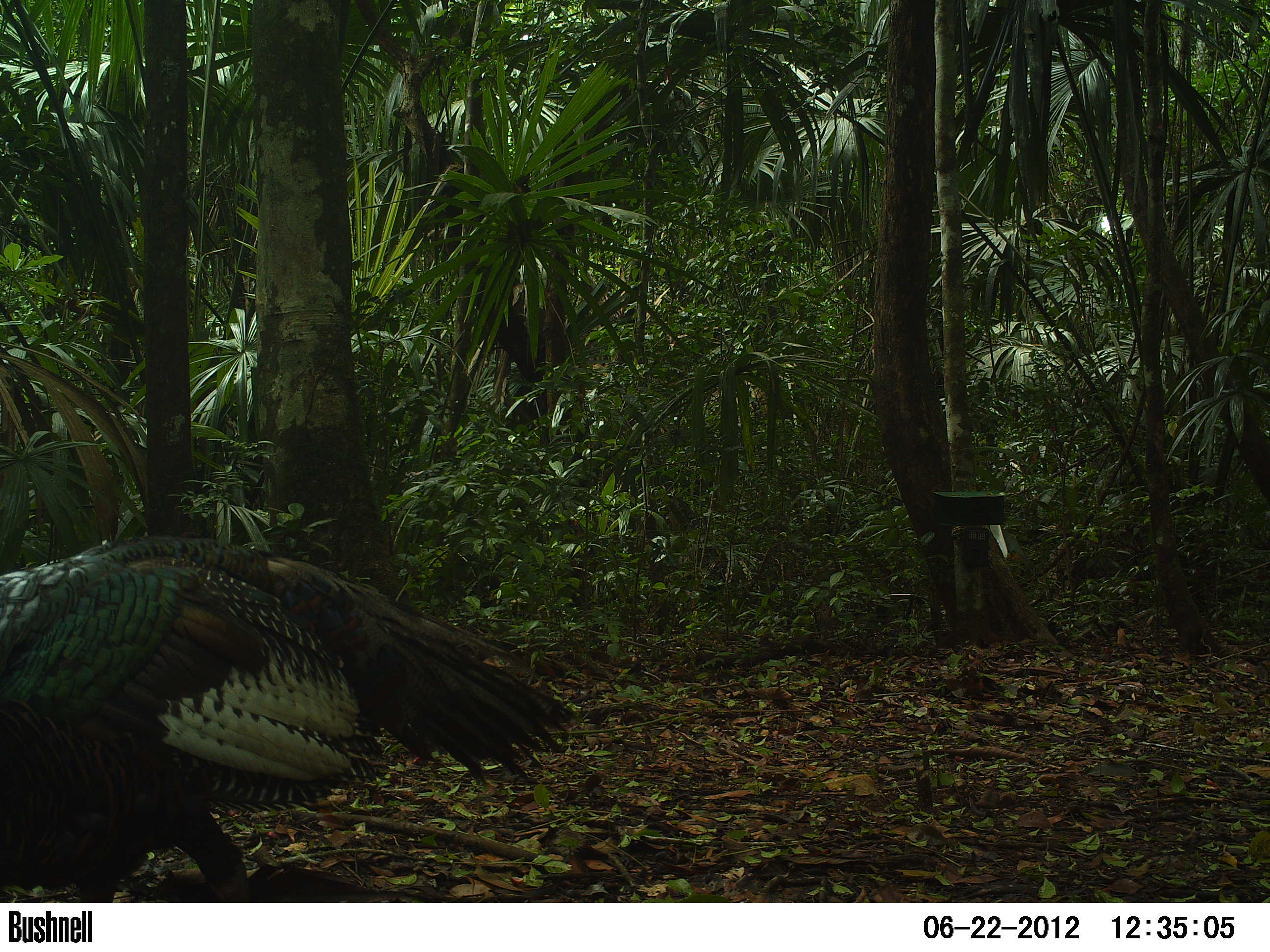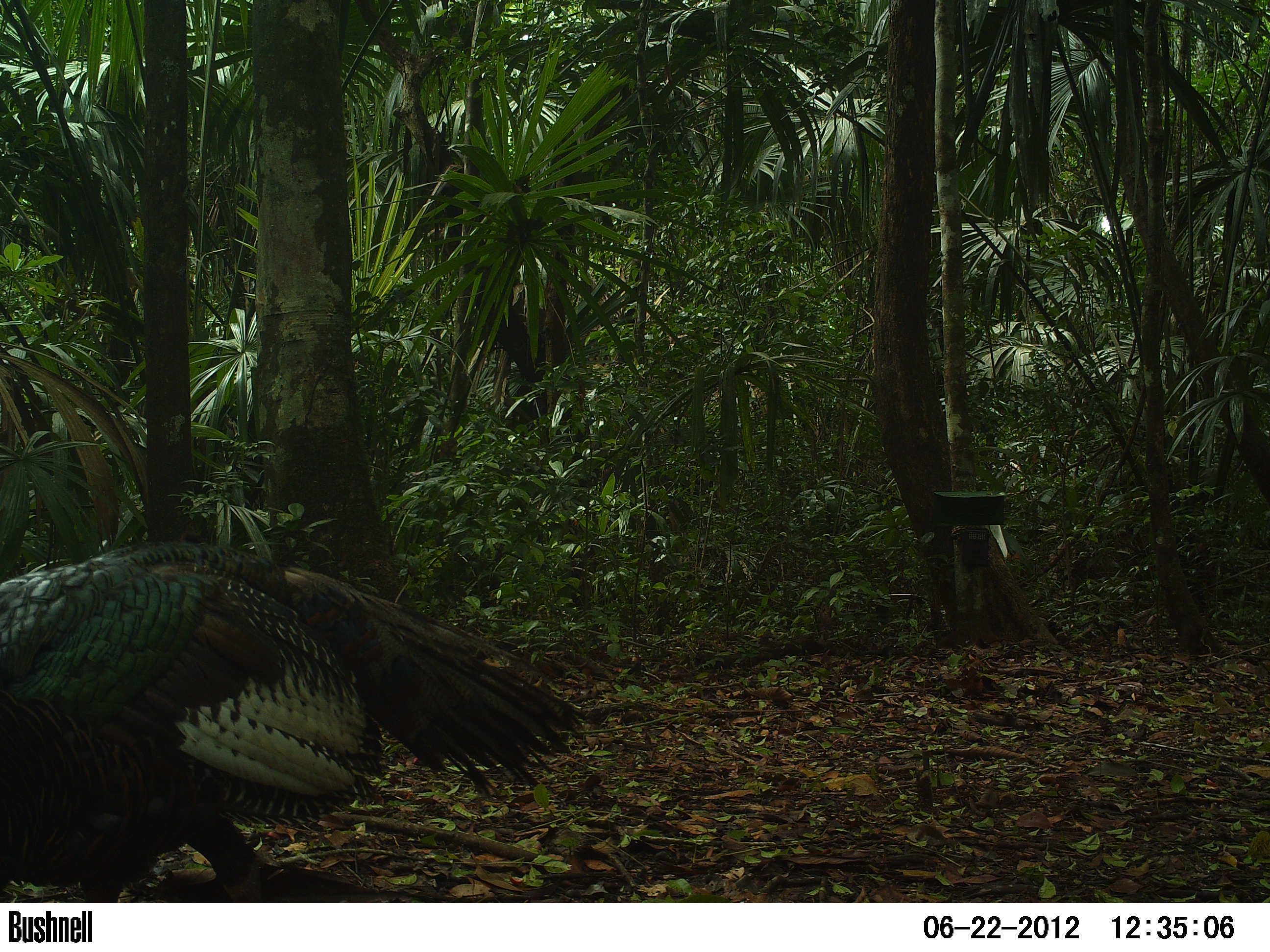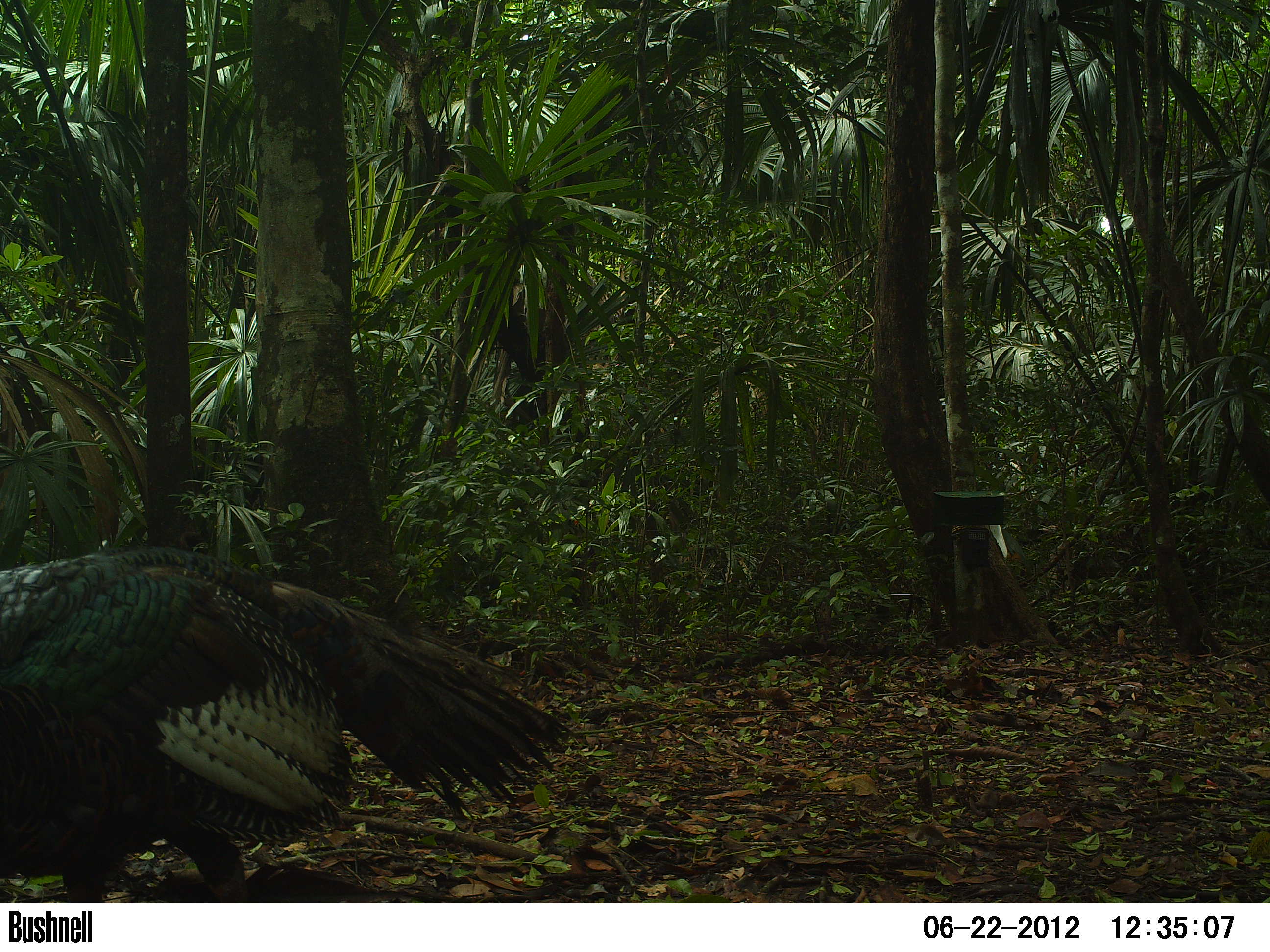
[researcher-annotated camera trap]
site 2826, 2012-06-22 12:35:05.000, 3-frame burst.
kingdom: Animalia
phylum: Chordata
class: Aves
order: Galliformes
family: Phasianidae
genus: Meleagris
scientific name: Meleagris ocellata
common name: ocellated turkey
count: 1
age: adult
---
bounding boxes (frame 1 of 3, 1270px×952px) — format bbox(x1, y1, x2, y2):
meleagris ocellata: bbox(0, 534, 573, 902)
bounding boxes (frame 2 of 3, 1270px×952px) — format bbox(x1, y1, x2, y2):
meleagris ocellata: bbox(0, 537, 583, 902)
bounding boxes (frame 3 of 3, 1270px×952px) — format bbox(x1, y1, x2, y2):
meleagris ocellata: bbox(0, 543, 572, 902)